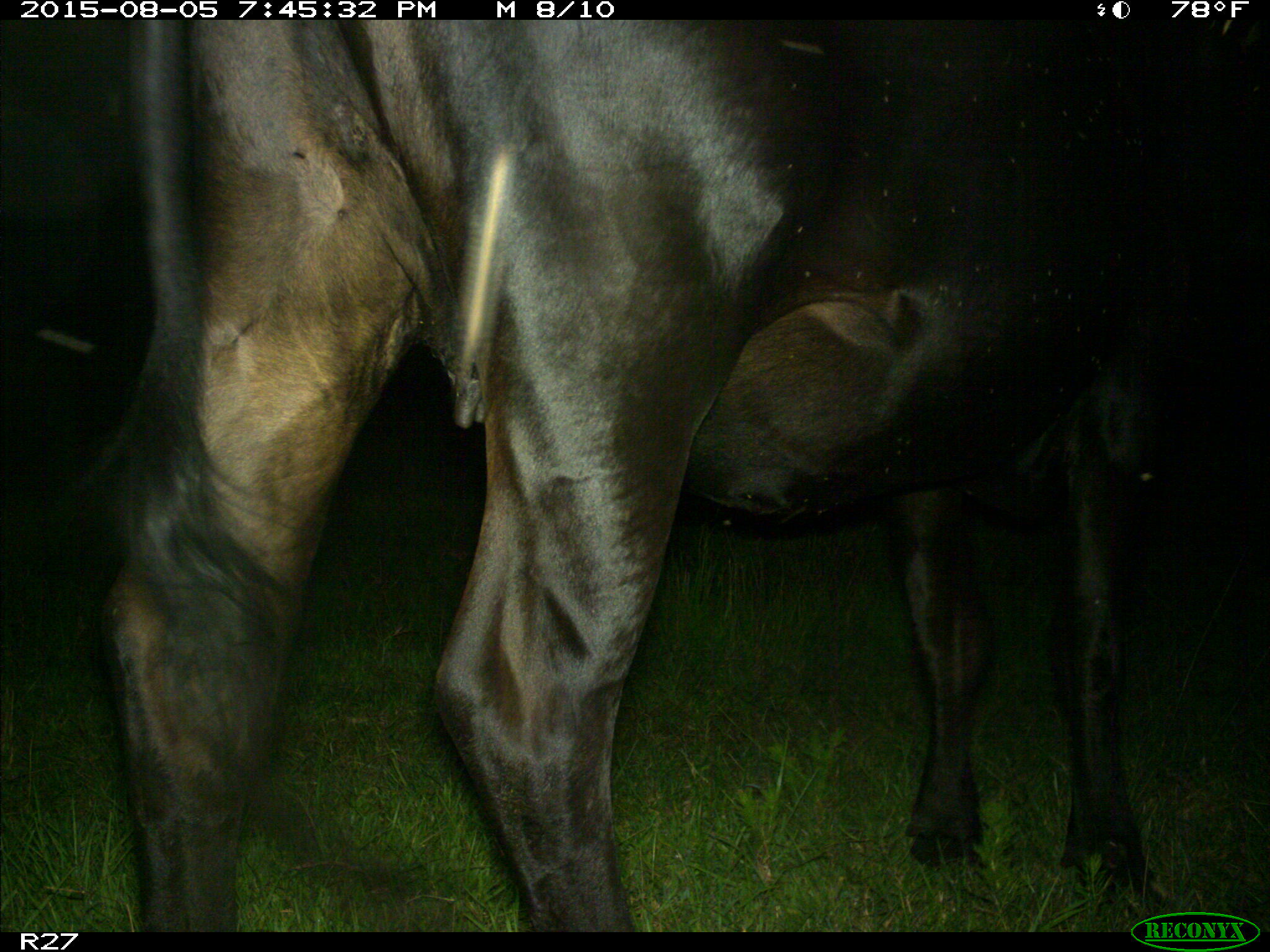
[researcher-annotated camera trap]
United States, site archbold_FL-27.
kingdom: Animalia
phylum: Chordata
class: Mammalia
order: Artiodactyla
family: Bovidae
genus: Bos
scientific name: Bos taurus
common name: domestic cow